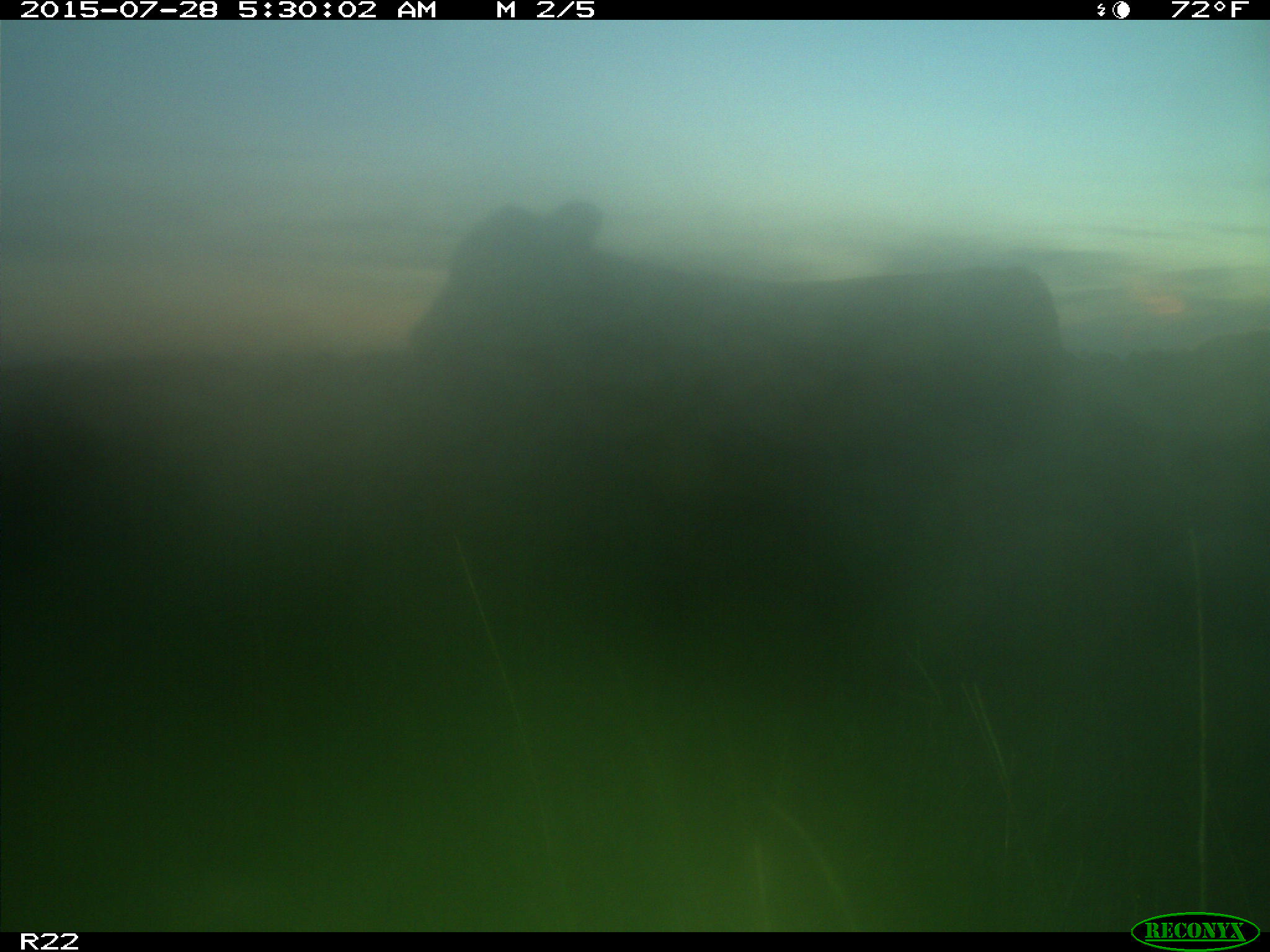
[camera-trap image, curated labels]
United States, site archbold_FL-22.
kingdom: Animalia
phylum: Chordata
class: Mammalia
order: Artiodactyla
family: Bovidae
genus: Bos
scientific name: Bos taurus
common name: domestic cow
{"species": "Bos taurus (domestic cow)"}